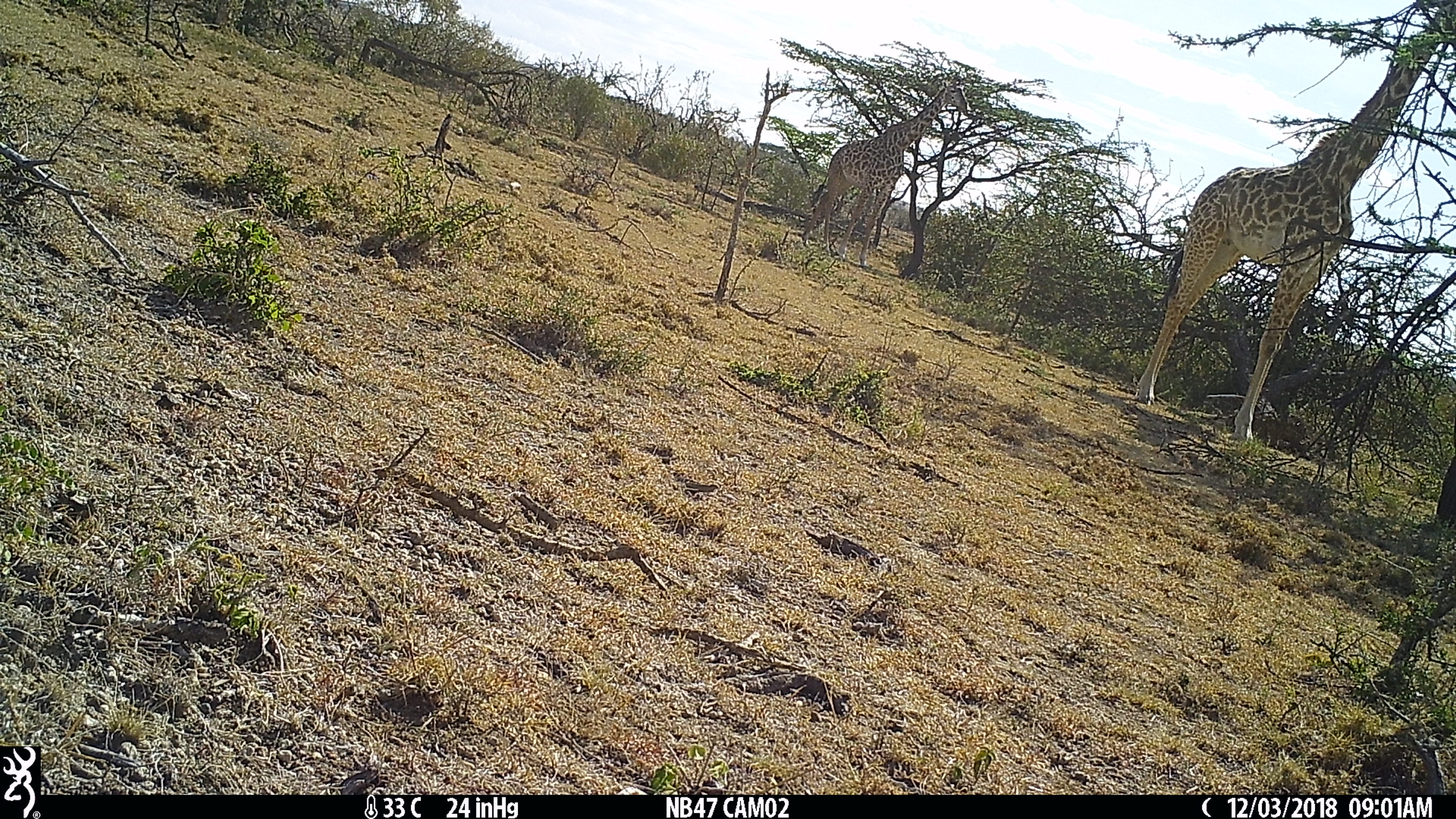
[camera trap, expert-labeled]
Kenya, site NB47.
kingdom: Animalia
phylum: Chordata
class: Mammalia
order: Artiodactyla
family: Giraffidae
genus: Giraffa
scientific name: Giraffa camelopardalis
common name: northern giraffe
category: giraffe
Giraffe (northern giraffe) (Giraffa camelopardalis).